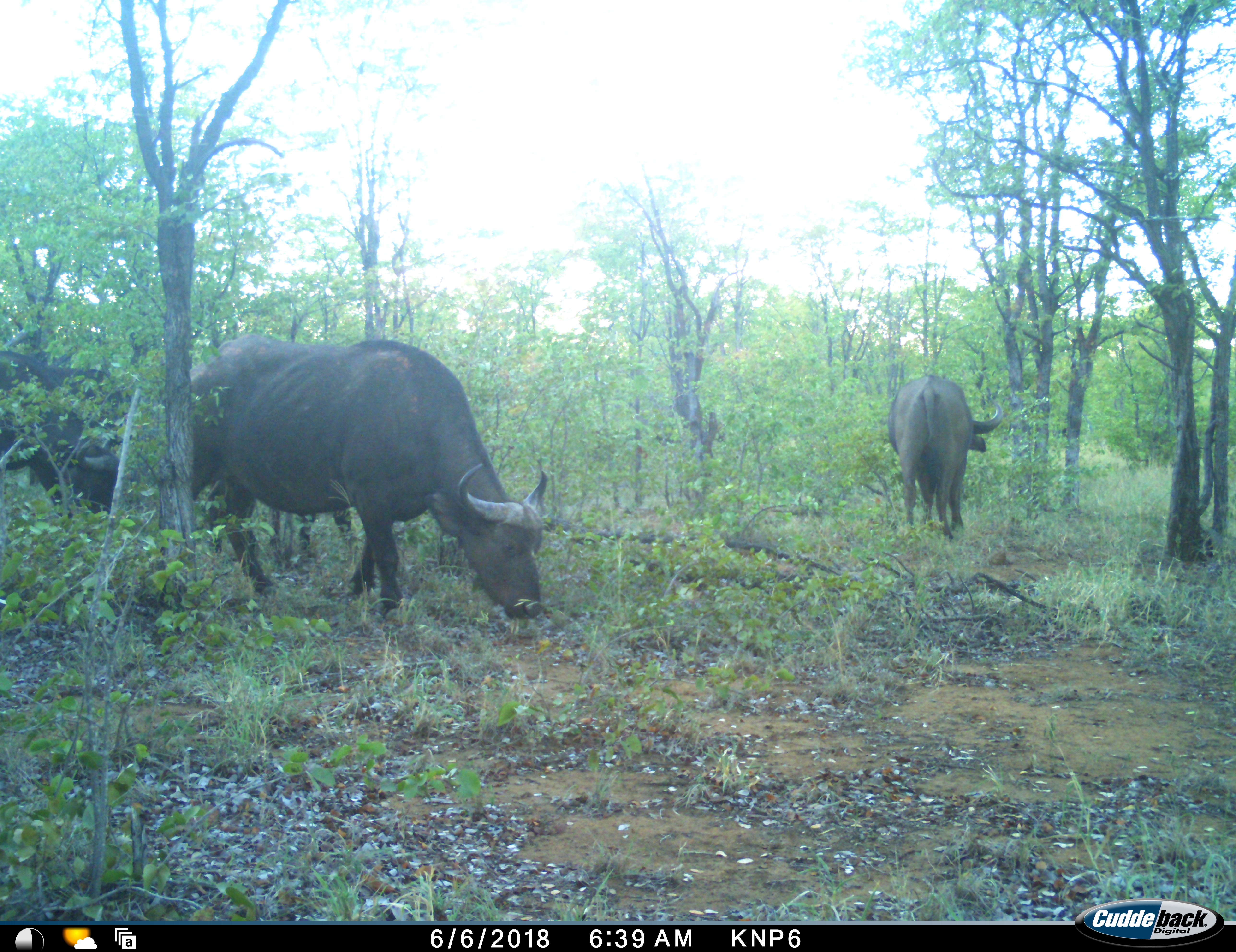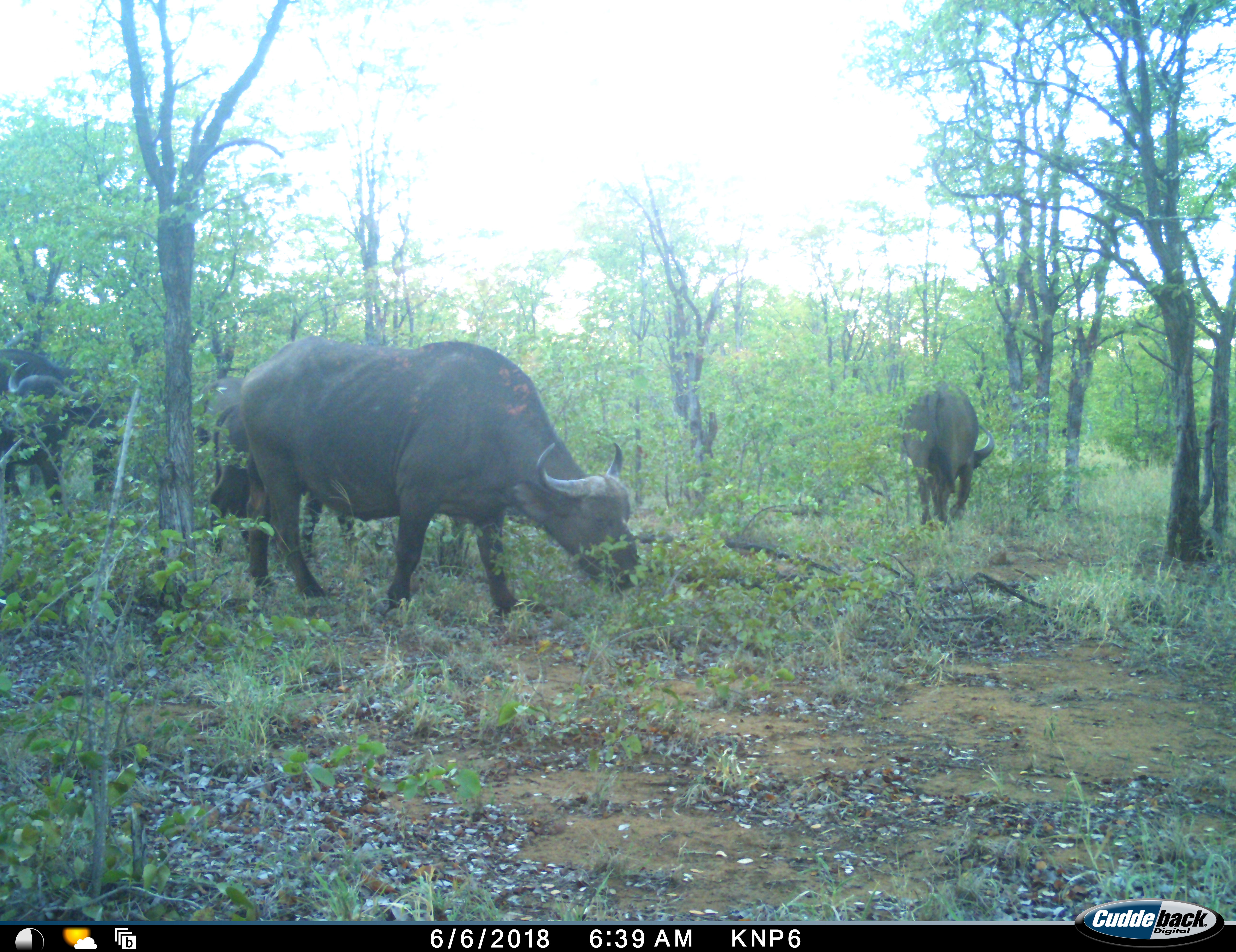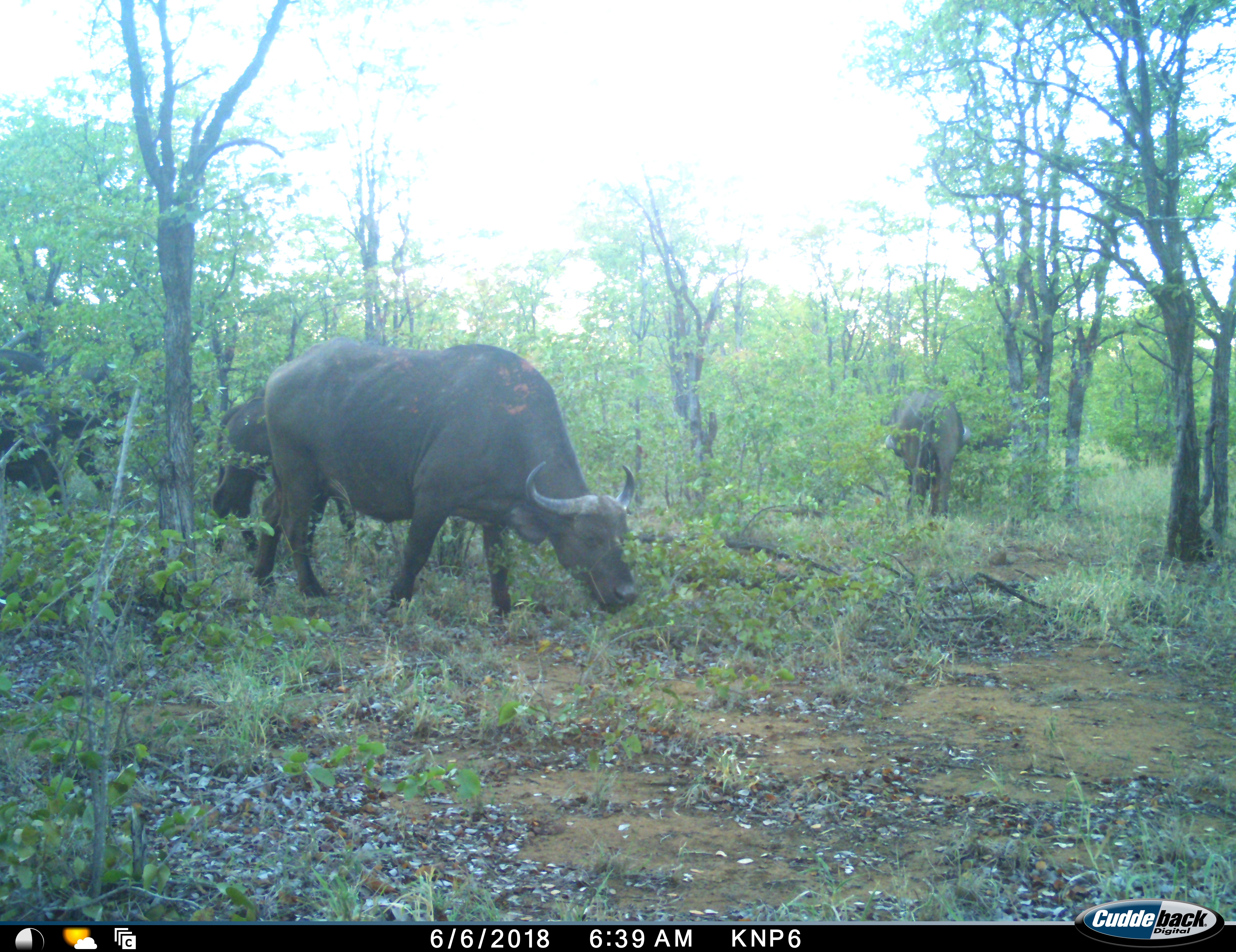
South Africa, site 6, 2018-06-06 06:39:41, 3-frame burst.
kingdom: Animalia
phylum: Chordata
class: Mammalia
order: Artiodactyla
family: Bovidae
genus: Syncerus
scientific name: Syncerus caffer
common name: cape buffalo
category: buffalo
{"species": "buffalo (cape buffalo) (Syncerus caffer)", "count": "4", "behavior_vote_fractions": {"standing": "30%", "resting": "0%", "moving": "50%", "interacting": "0%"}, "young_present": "10%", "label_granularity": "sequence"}